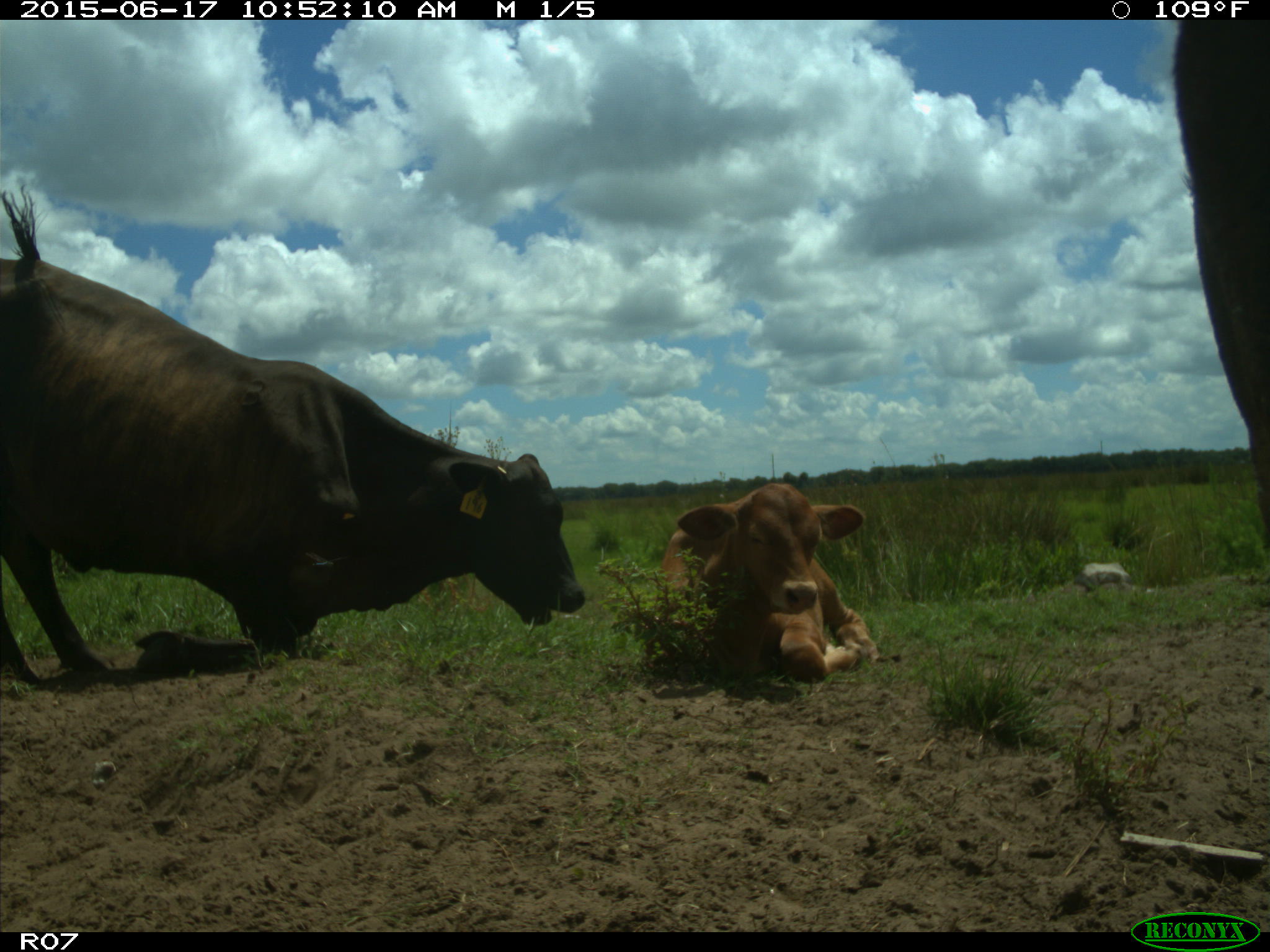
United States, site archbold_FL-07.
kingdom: Animalia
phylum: Chordata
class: Mammalia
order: Artiodactyla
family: Bovidae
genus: Bos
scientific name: Bos taurus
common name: domestic cow